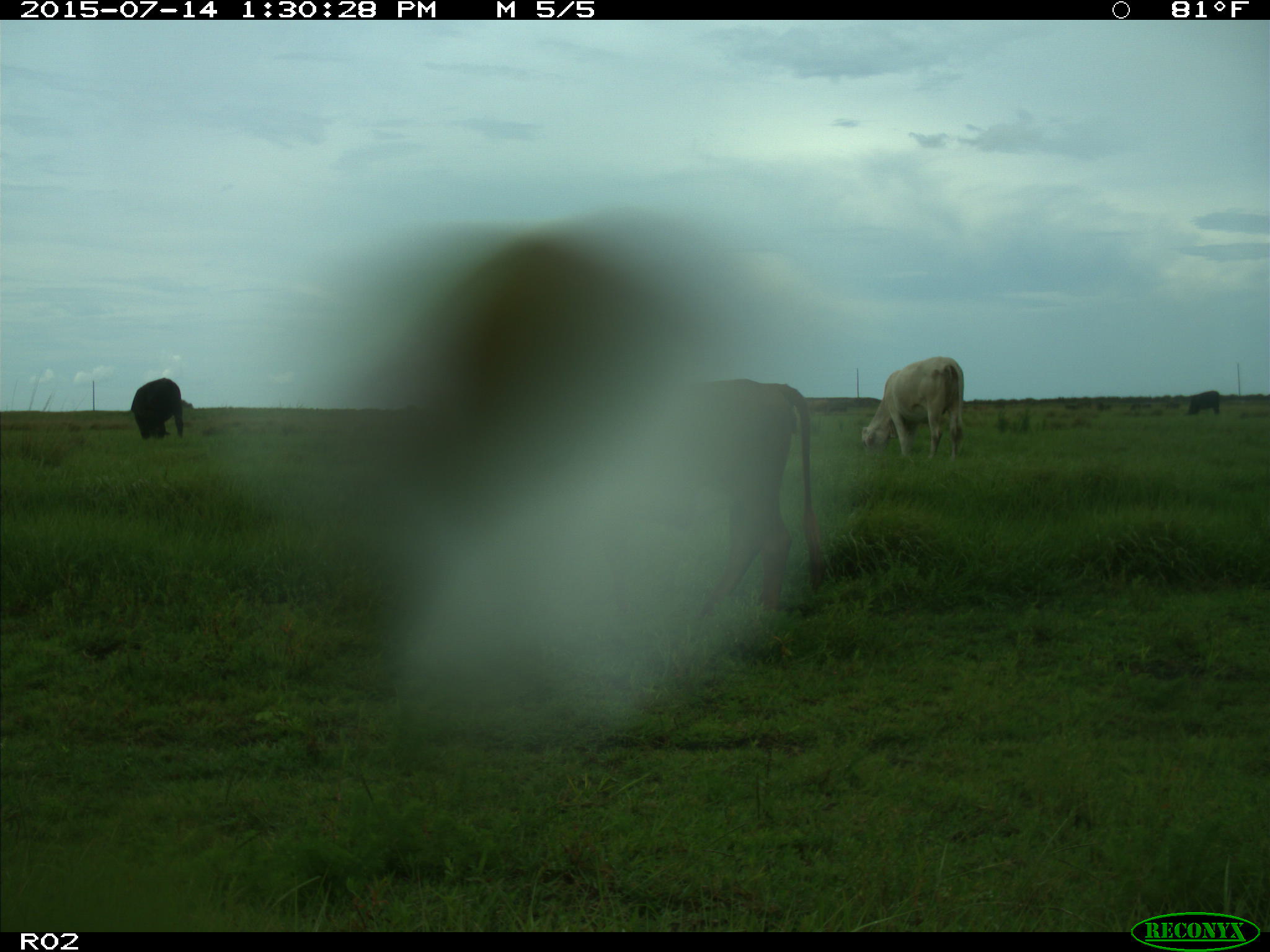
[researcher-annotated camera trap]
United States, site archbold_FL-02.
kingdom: Animalia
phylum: Chordata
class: Mammalia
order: Artiodactyla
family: Bovidae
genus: Bos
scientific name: Bos taurus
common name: domestic cow